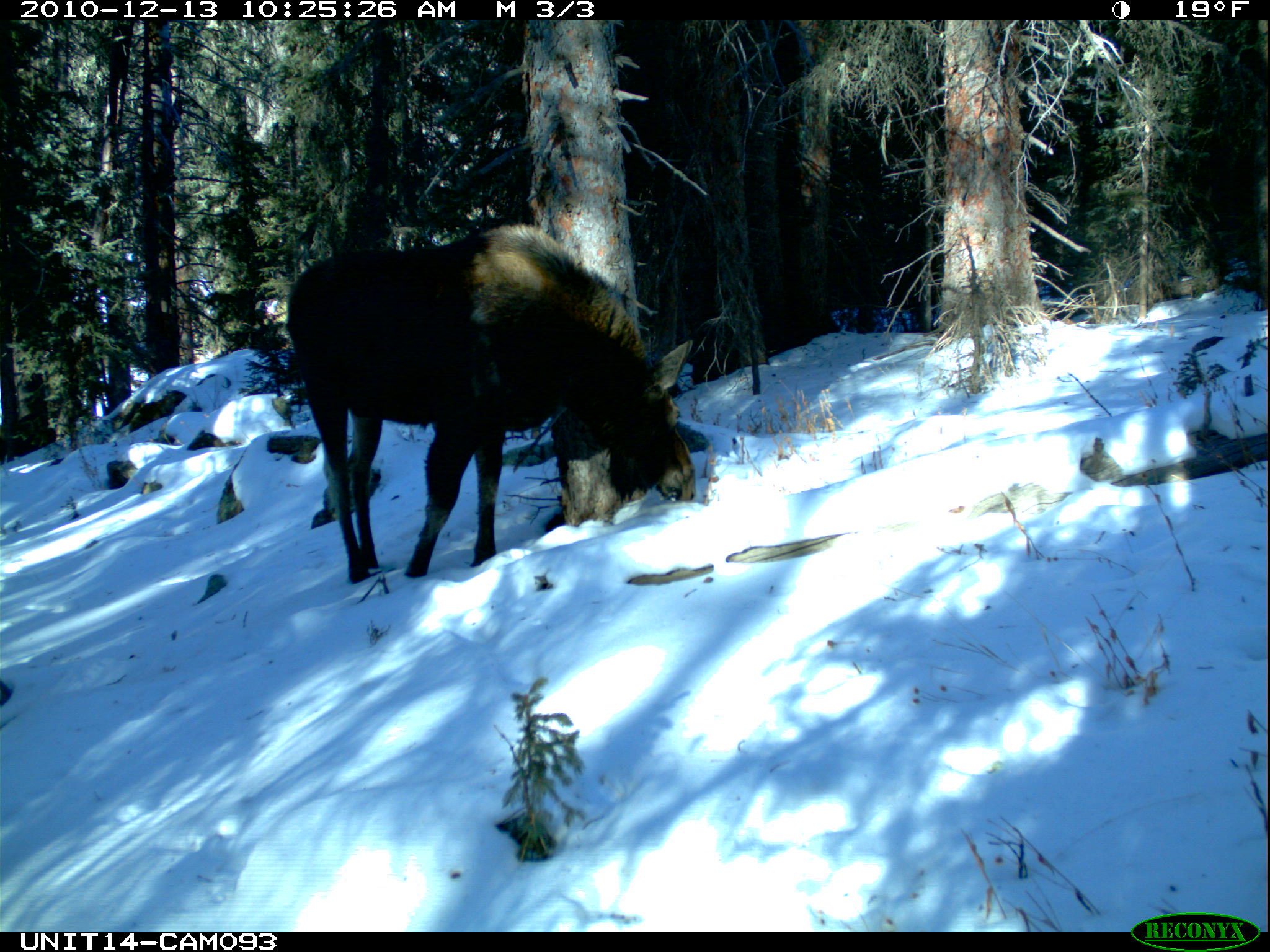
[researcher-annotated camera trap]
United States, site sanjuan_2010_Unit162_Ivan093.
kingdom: Animalia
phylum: Chordata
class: Mammalia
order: Artiodactyla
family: Cervidae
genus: Alces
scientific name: Alces alces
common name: moose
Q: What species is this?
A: Alces alces (moose).